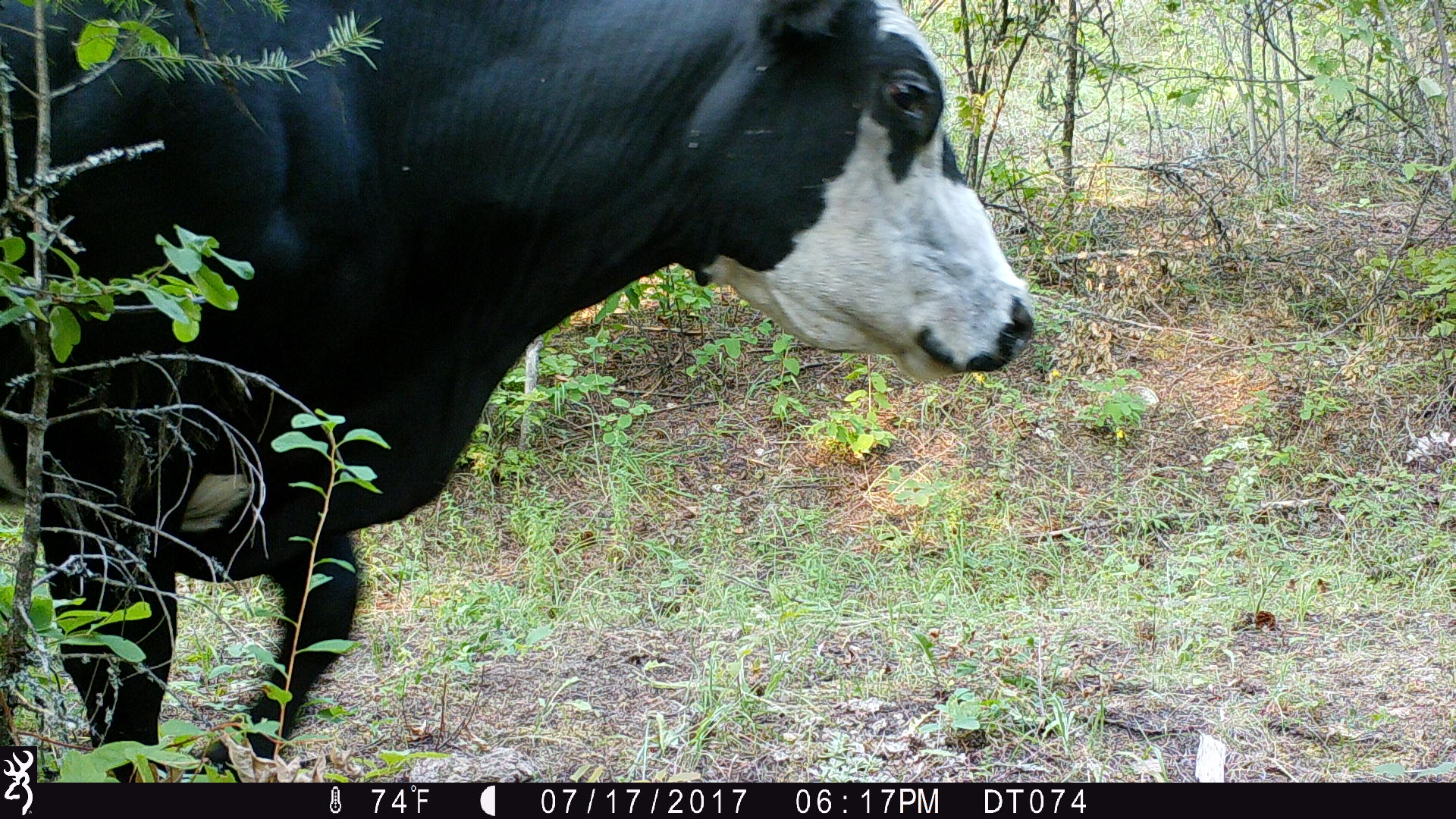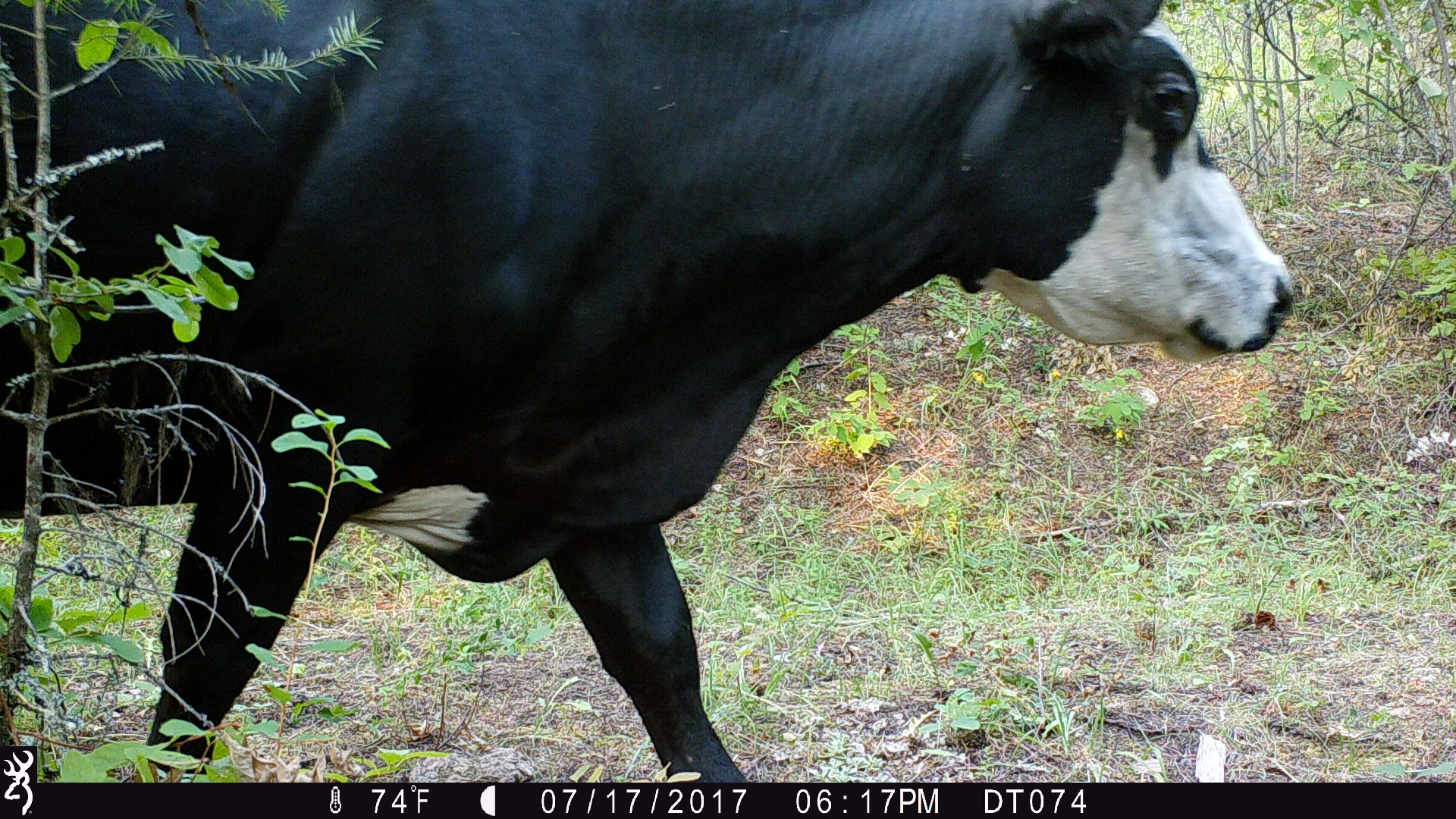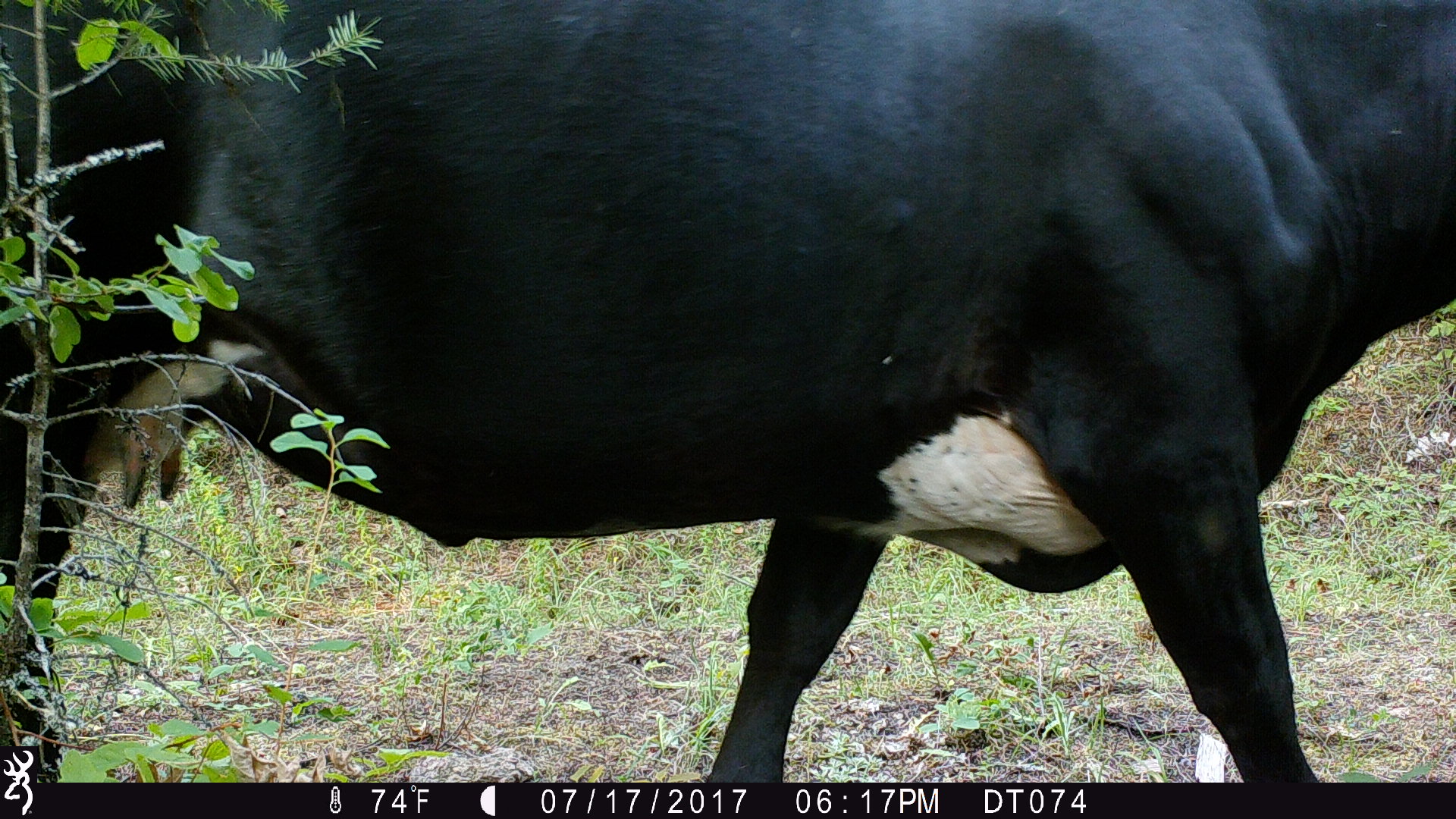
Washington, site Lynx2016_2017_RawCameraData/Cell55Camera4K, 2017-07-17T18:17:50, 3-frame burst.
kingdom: Animalia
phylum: Chordata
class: Mammalia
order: Artiodactyla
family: Bovidae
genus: Bos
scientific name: Bos taurus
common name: domestic cattle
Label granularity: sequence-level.